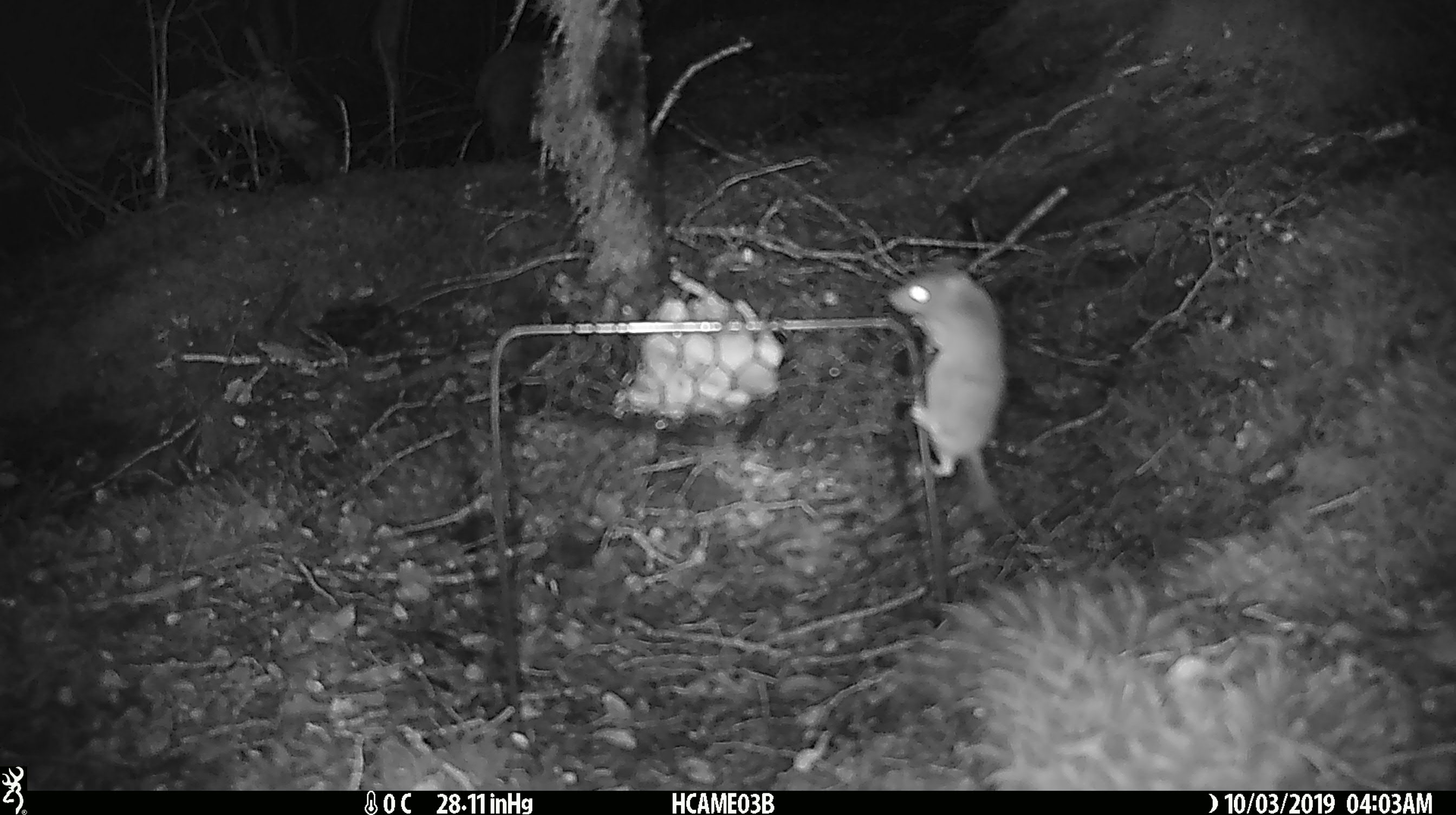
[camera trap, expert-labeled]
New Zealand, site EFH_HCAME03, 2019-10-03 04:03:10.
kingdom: Animalia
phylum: Chordata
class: Mammalia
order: Rodentia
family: Muridae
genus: Mus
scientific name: Mus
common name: mouse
Mouse (Mus).